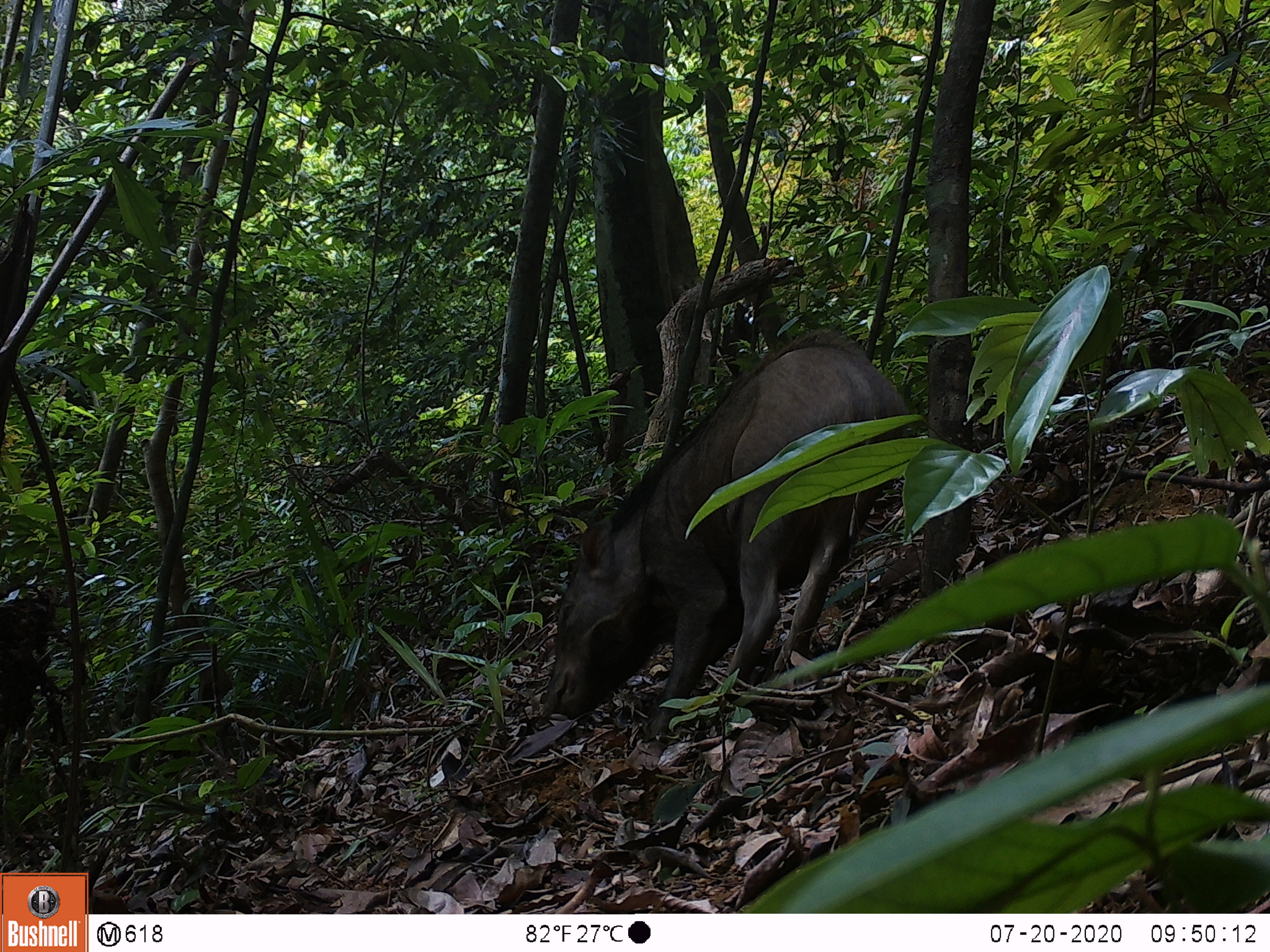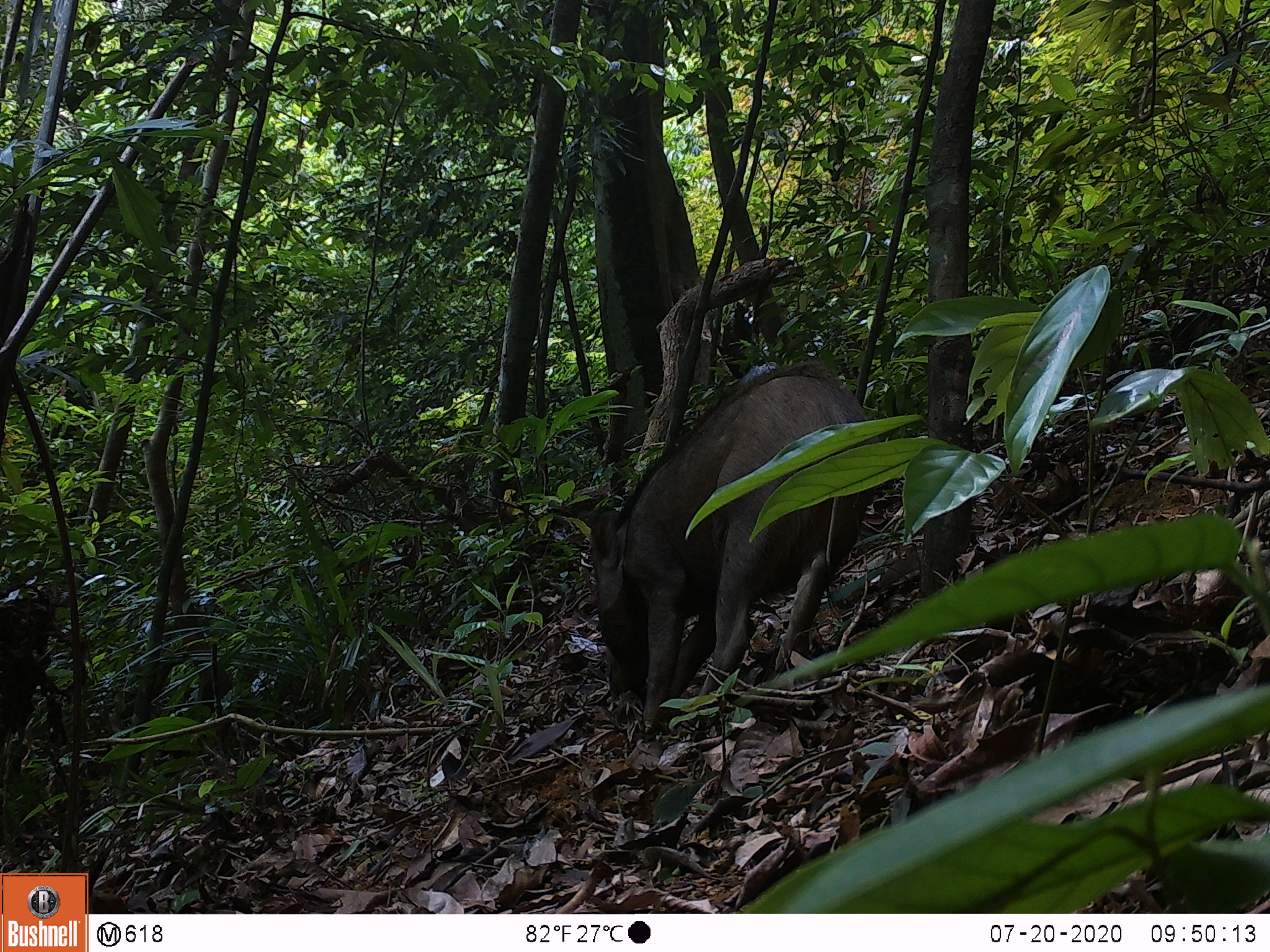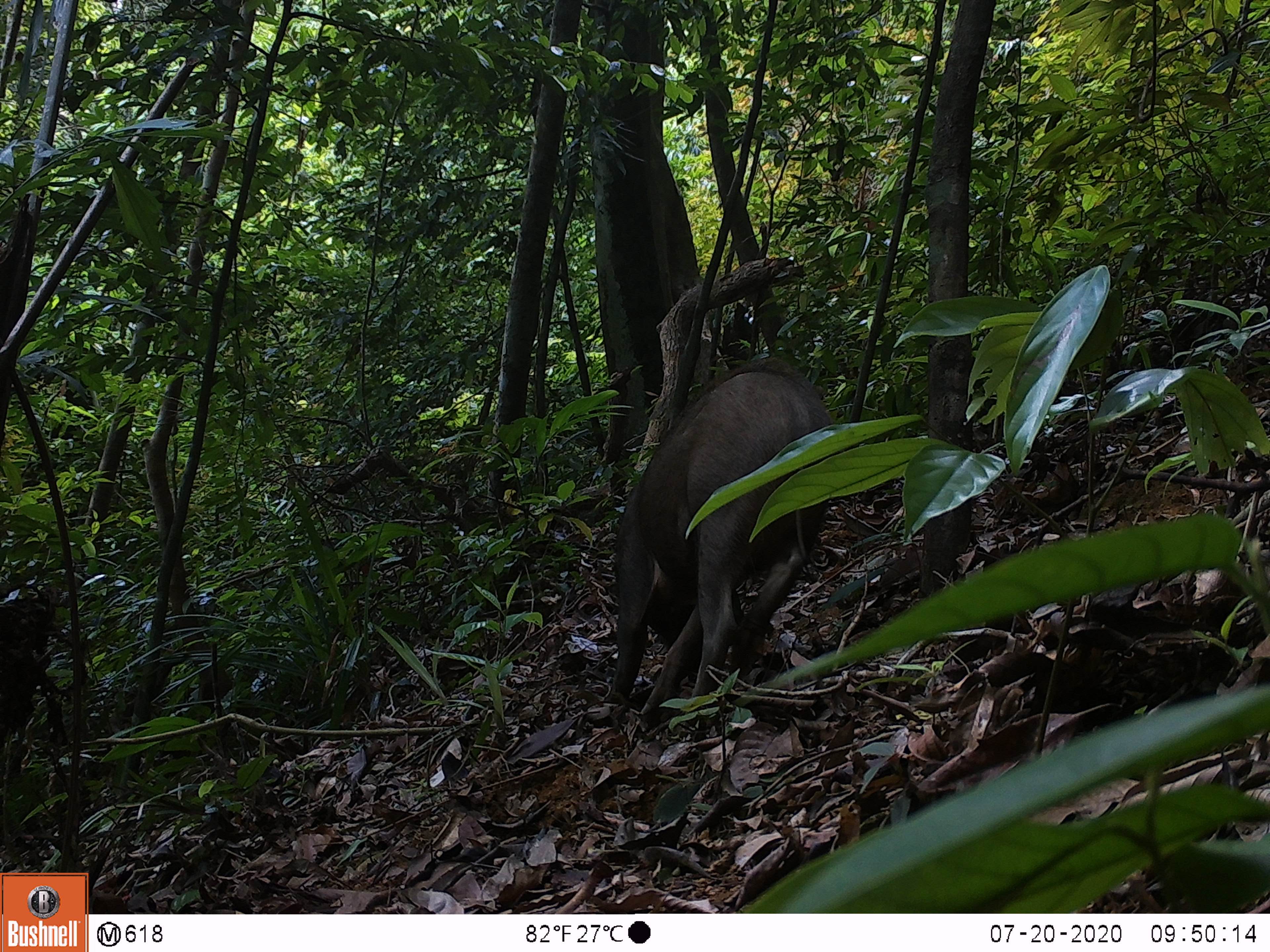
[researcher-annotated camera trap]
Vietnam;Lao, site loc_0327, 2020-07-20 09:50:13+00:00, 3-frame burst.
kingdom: Animalia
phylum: Chordata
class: Mammalia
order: Artiodactyla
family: Suidae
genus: Sus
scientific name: Sus scrofa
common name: eurasian wild pig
Eurasian wild pig (Sus scrofa). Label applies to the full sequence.